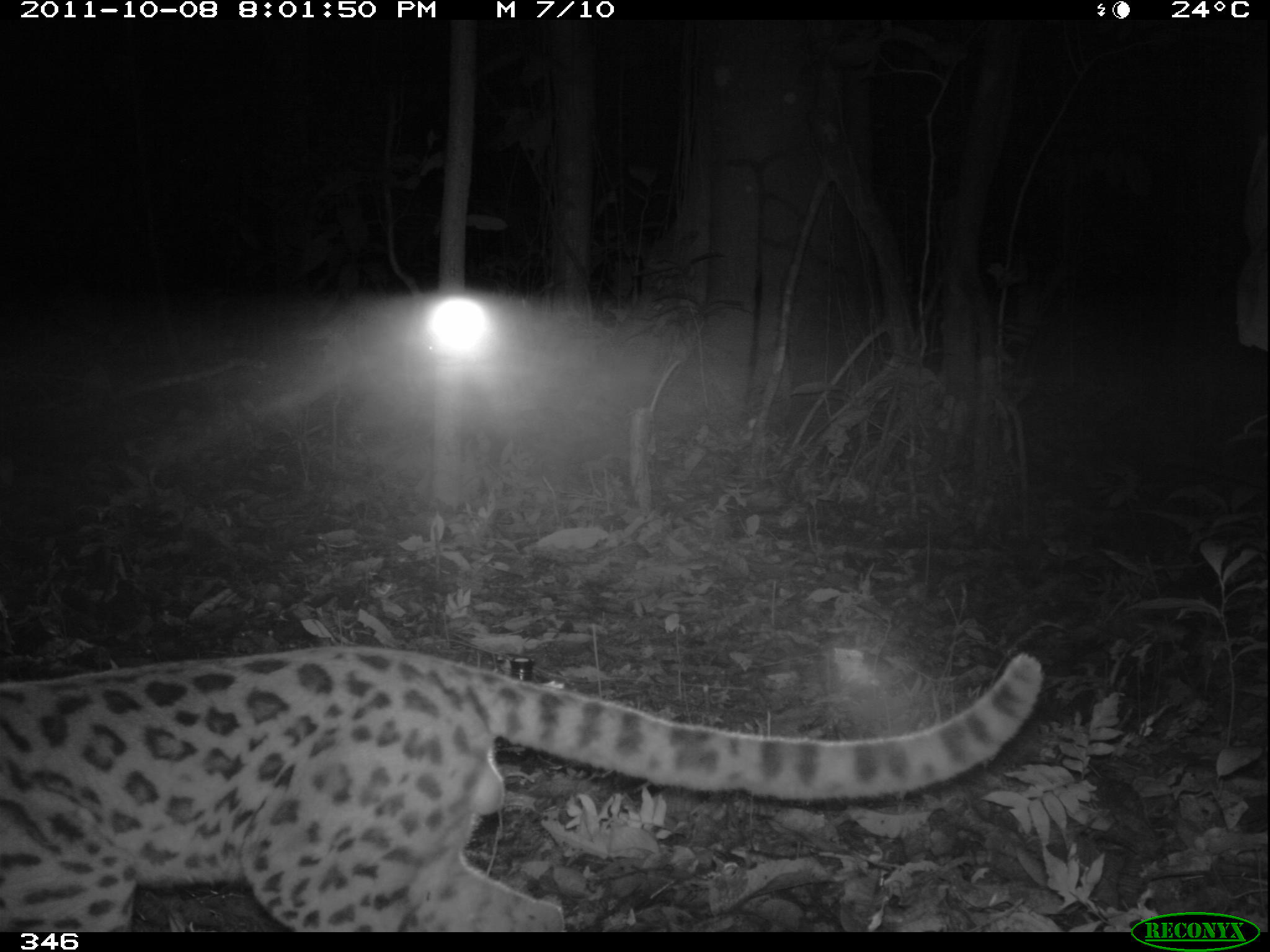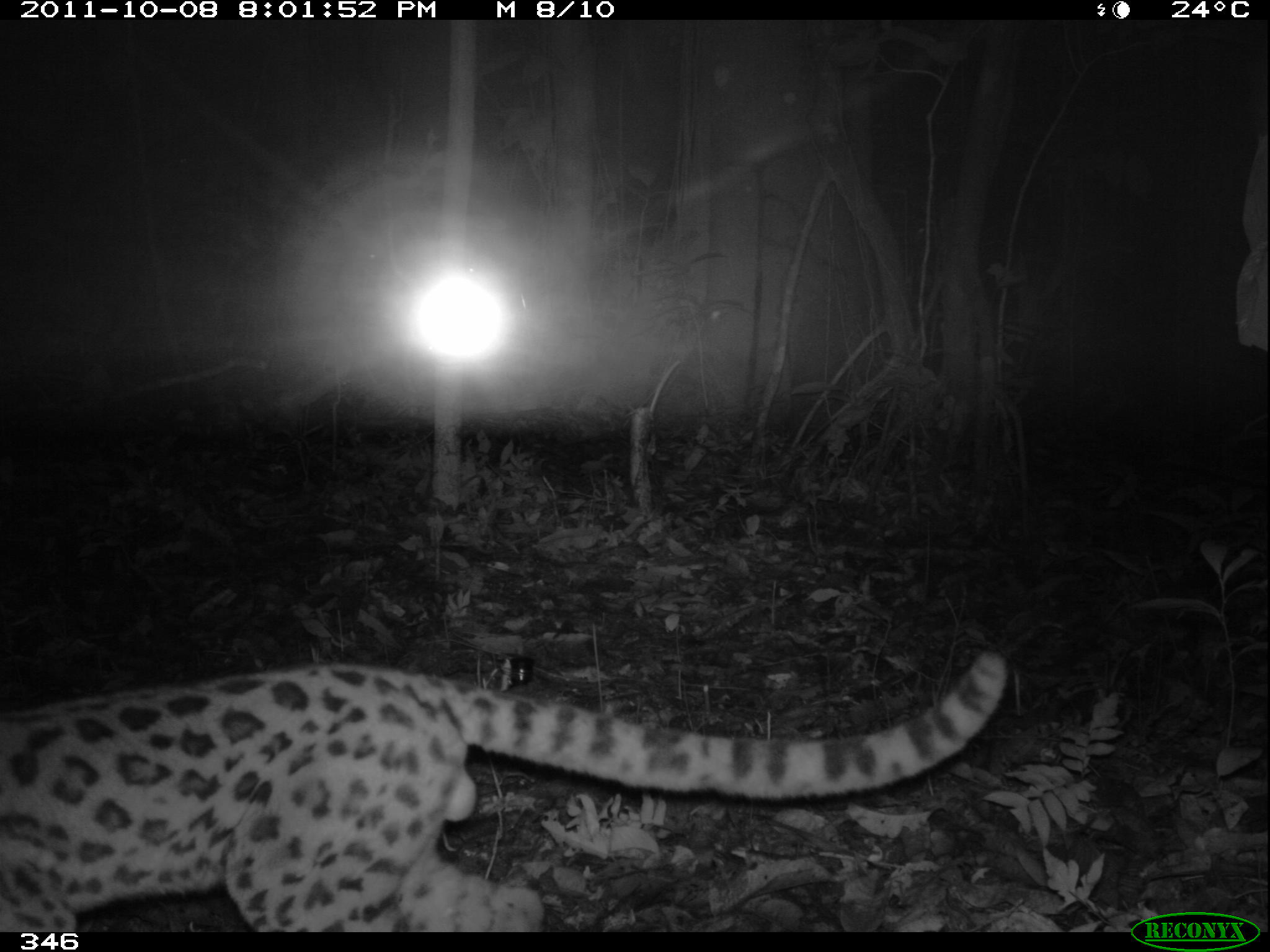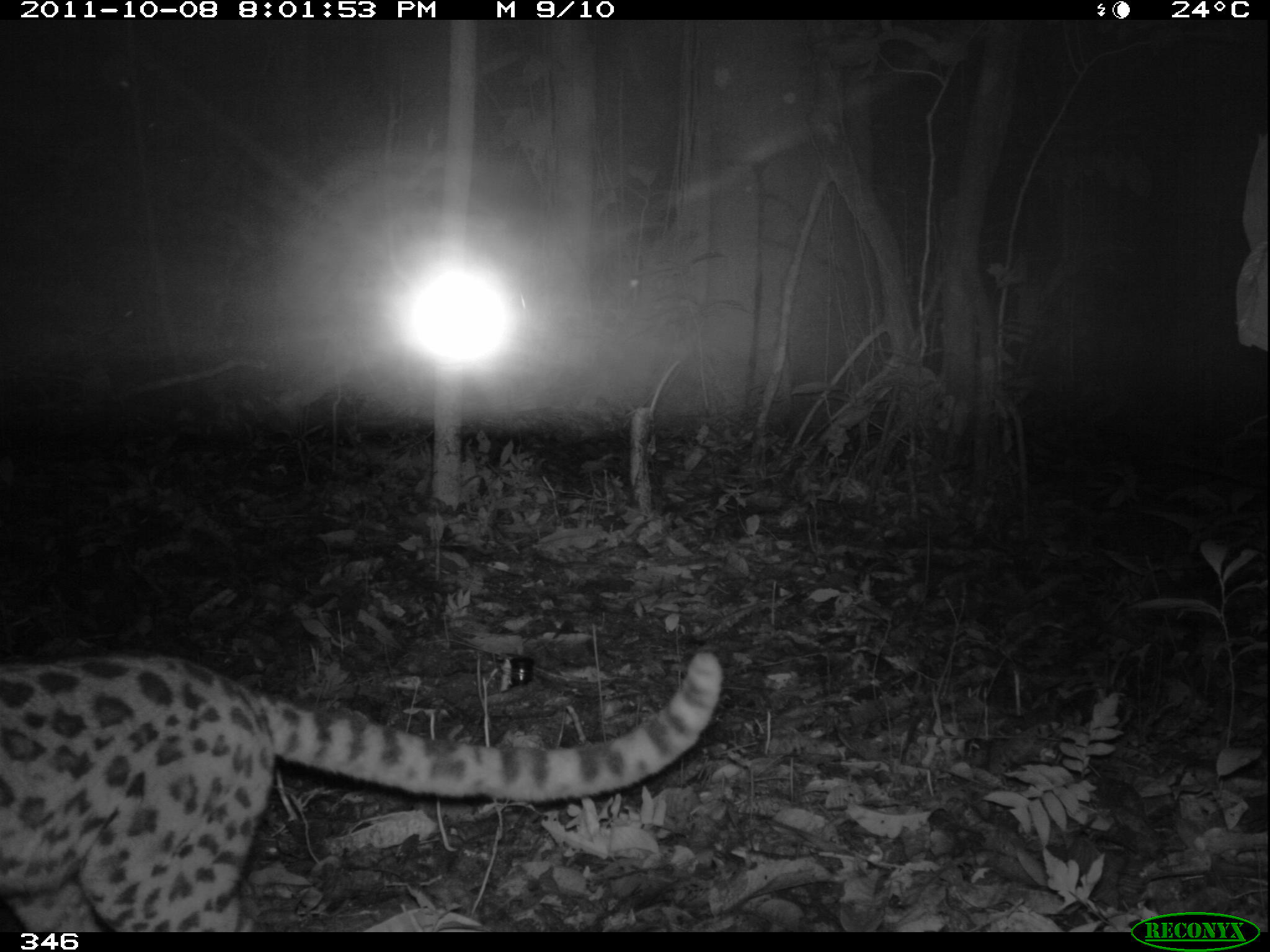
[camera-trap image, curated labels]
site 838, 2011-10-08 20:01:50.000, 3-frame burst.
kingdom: Animalia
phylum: Chordata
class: Mammalia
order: Carnivora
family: Felidae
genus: Leopardus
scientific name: Leopardus wiedii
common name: margay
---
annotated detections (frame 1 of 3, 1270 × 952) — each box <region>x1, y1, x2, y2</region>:
leopardus wiedii: <region>0, 646, 1044, 930</region>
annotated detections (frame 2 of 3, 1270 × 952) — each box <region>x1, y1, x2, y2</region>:
leopardus wiedii: <region>2, 650, 1009, 931</region>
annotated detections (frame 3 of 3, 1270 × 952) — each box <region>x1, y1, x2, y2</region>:
leopardus wiedii: <region>1, 646, 724, 932</region>